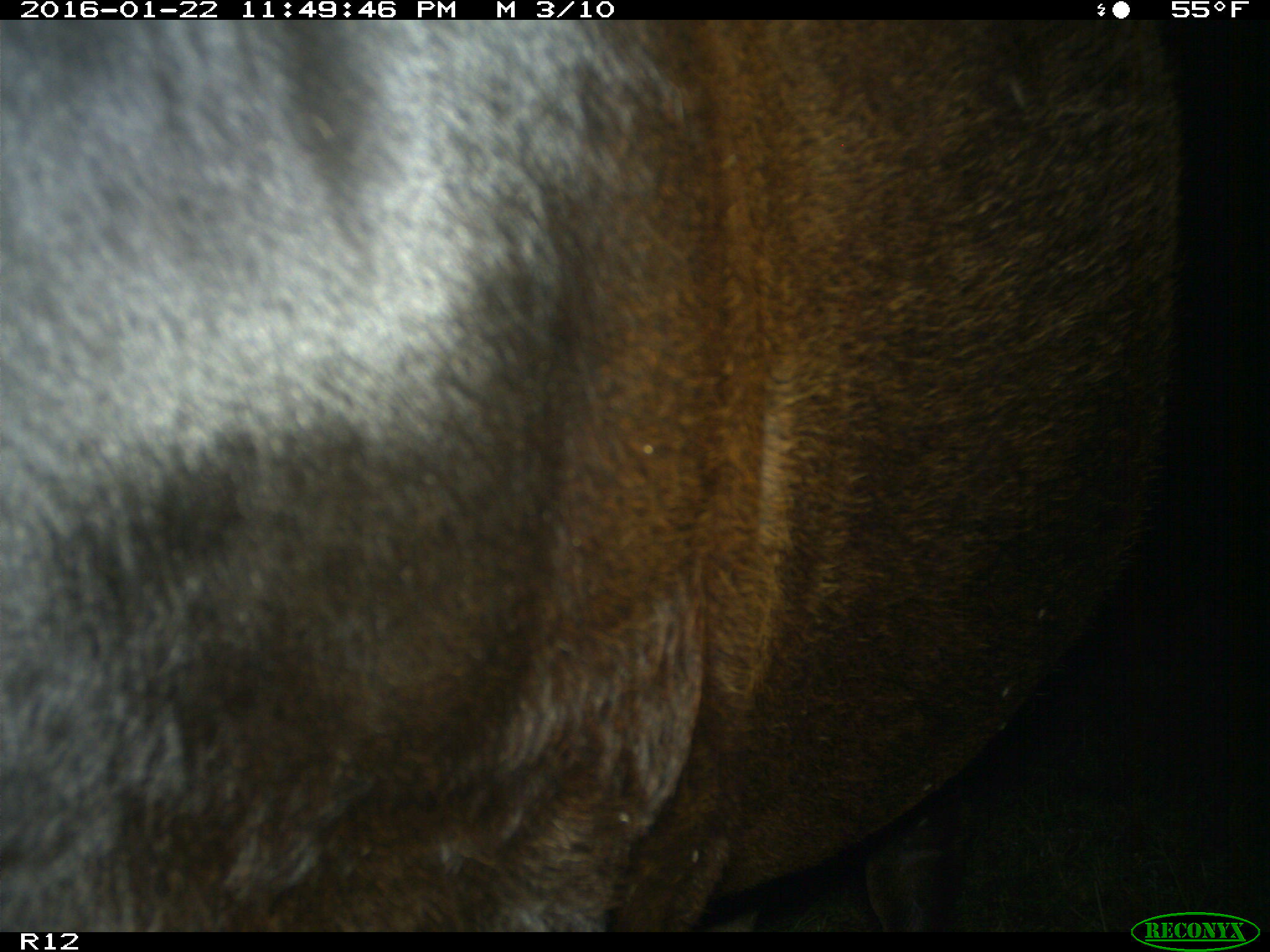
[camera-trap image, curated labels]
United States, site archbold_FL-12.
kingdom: Animalia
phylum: Chordata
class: Mammalia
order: Artiodactyla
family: Bovidae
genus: Bos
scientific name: Bos taurus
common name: domestic cow